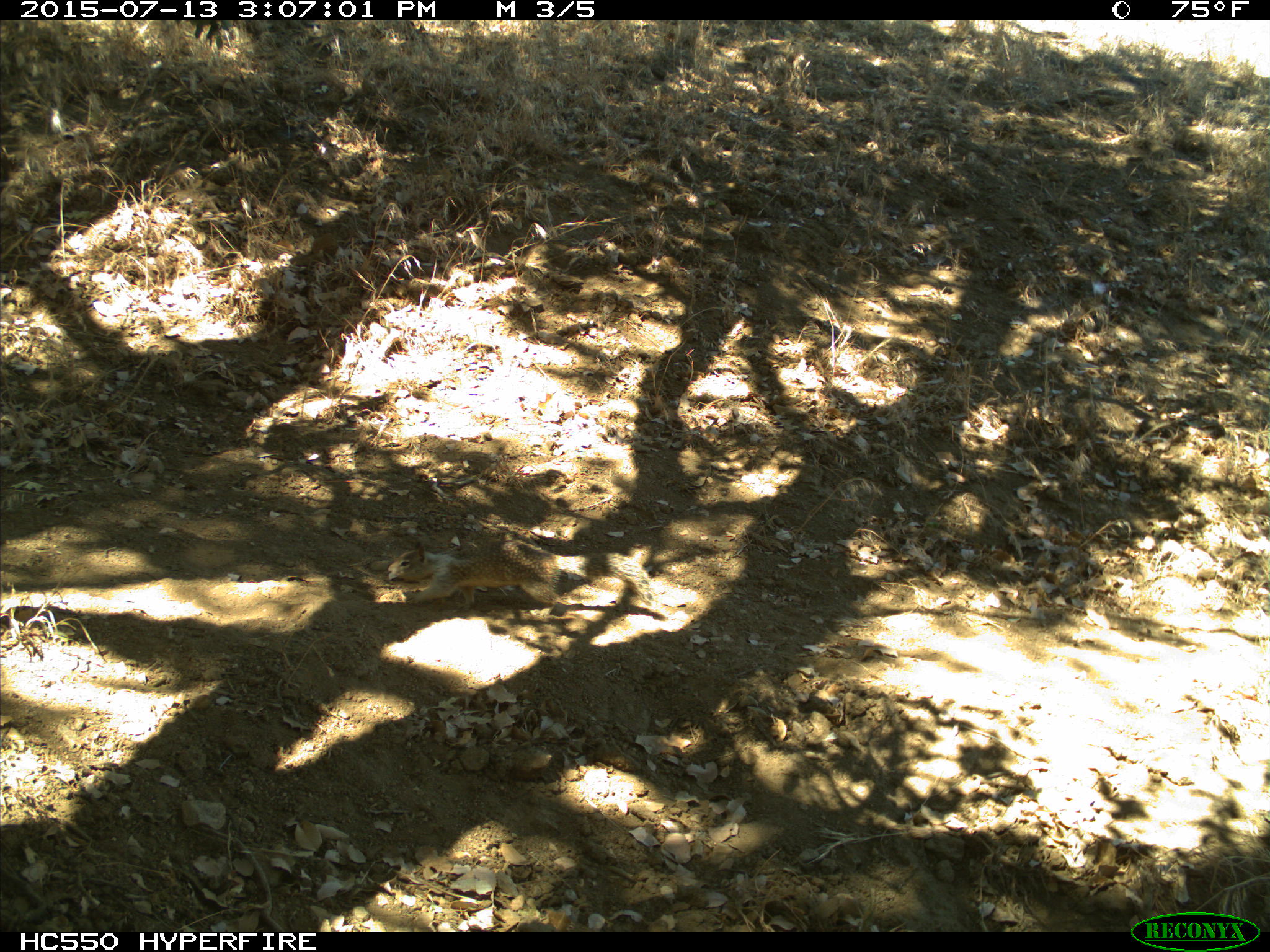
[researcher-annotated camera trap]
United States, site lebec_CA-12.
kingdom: Animalia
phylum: Chordata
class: Mammalia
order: Rodentia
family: Sciuridae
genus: Otospermophilus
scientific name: Otospermophilus beecheyi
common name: california ground squirrel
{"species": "Otospermophilus beecheyi (california ground squirrel)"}